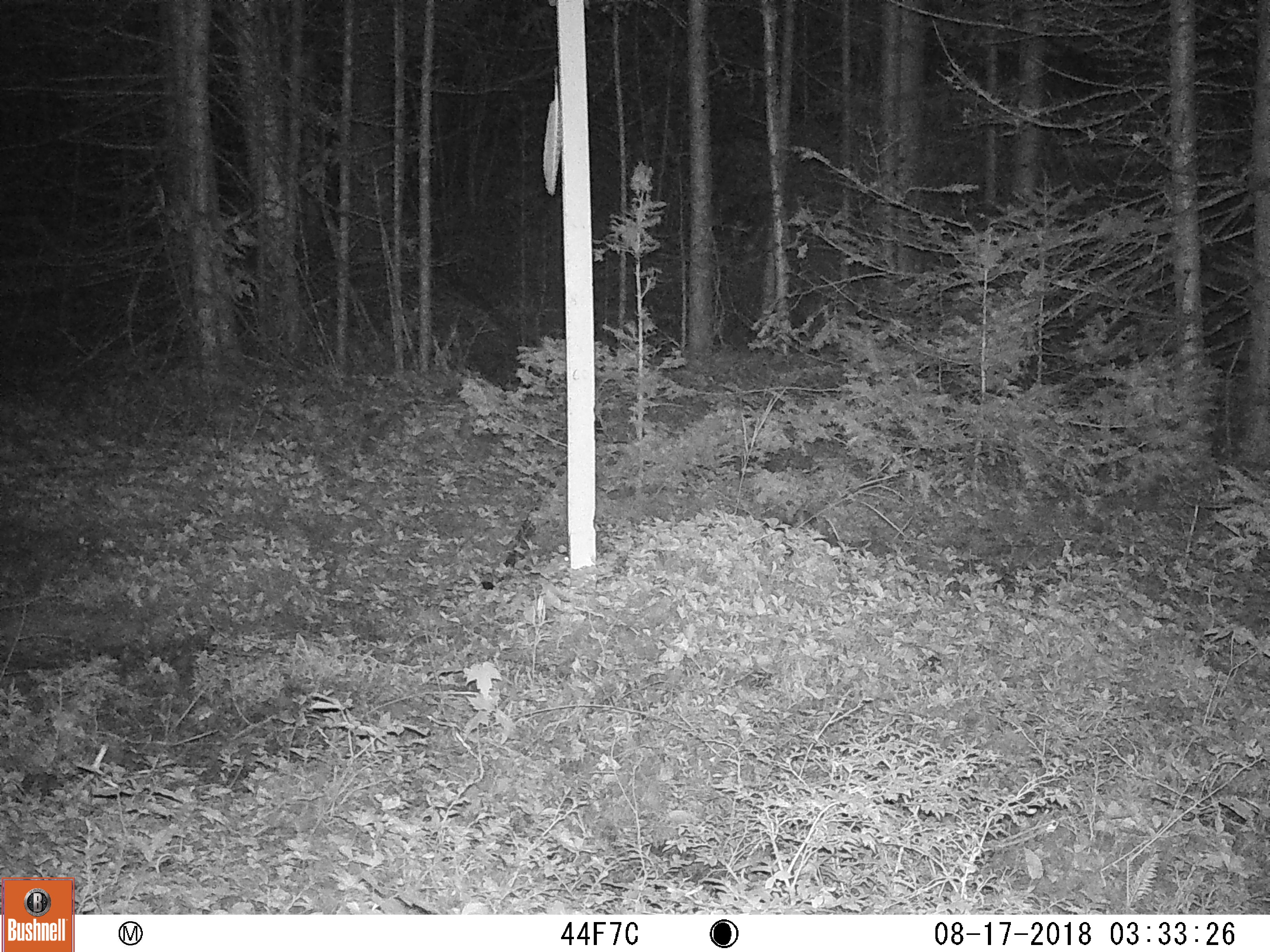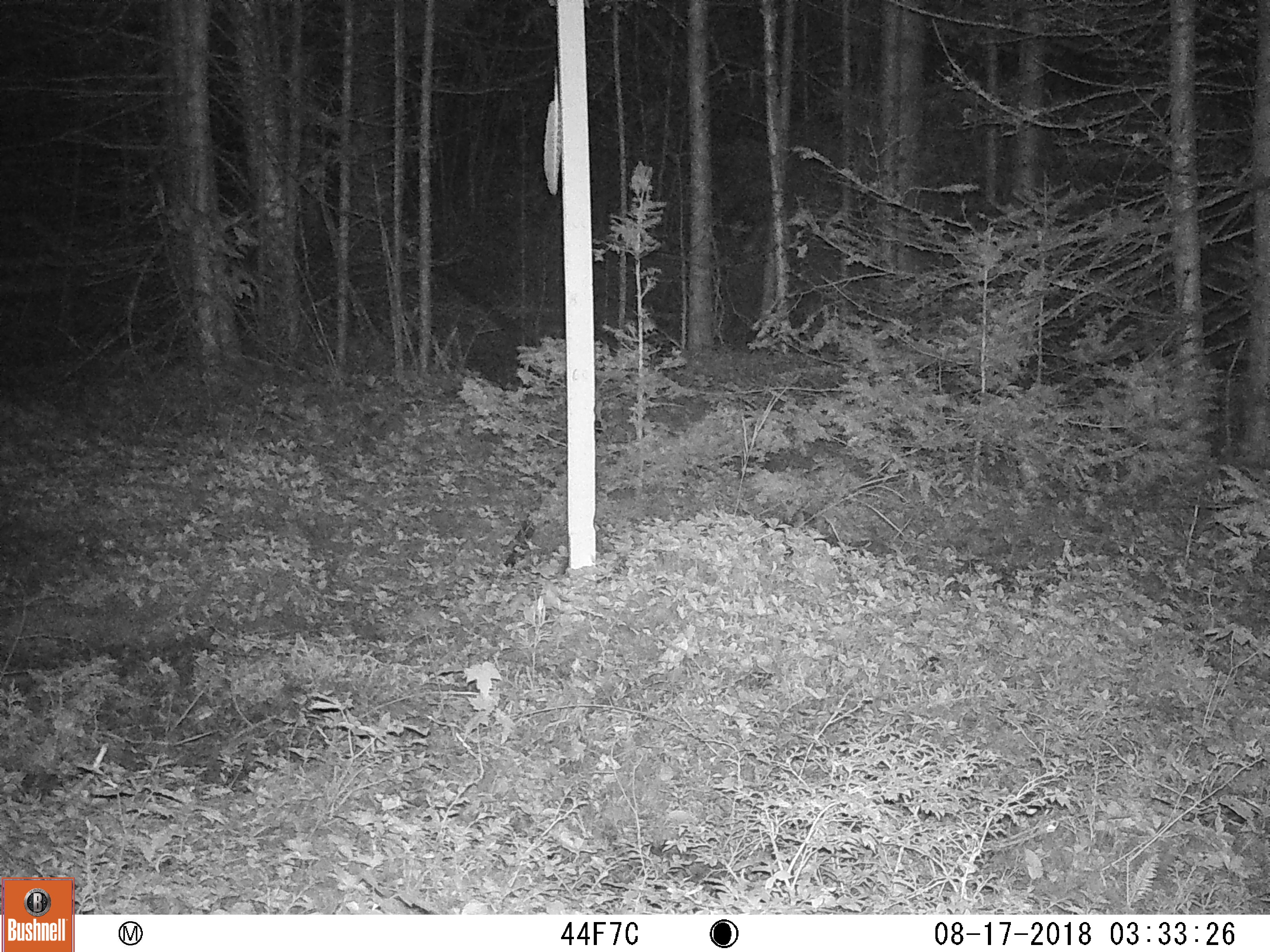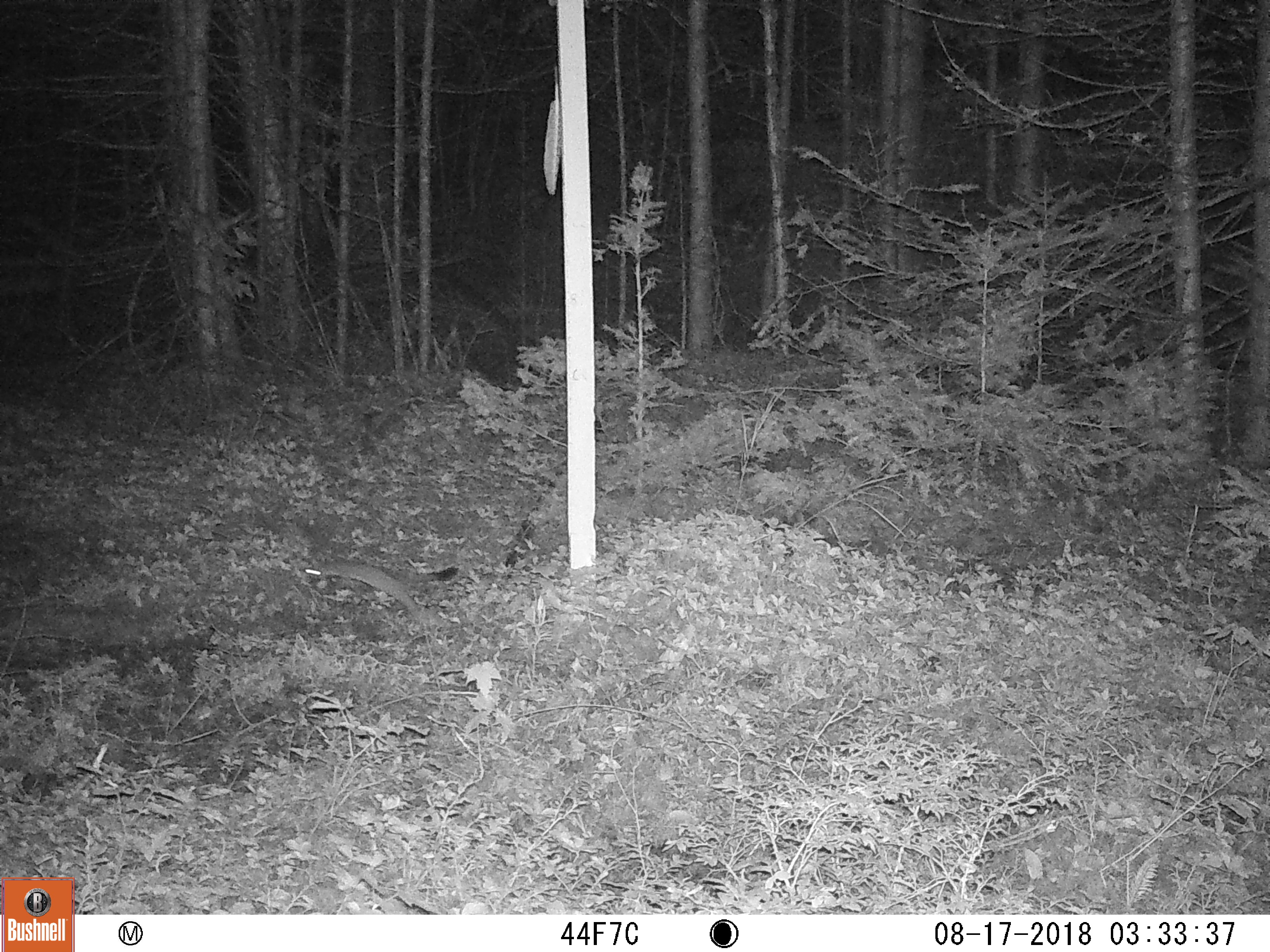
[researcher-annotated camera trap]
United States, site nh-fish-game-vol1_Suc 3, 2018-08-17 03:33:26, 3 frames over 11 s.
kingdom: Animalia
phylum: Chordata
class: Mammalia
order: Carnivora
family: Mustelidae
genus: Mustela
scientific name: Mustela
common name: weasel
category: weasel sp.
Weasel sp. (weasel) (Mustela).